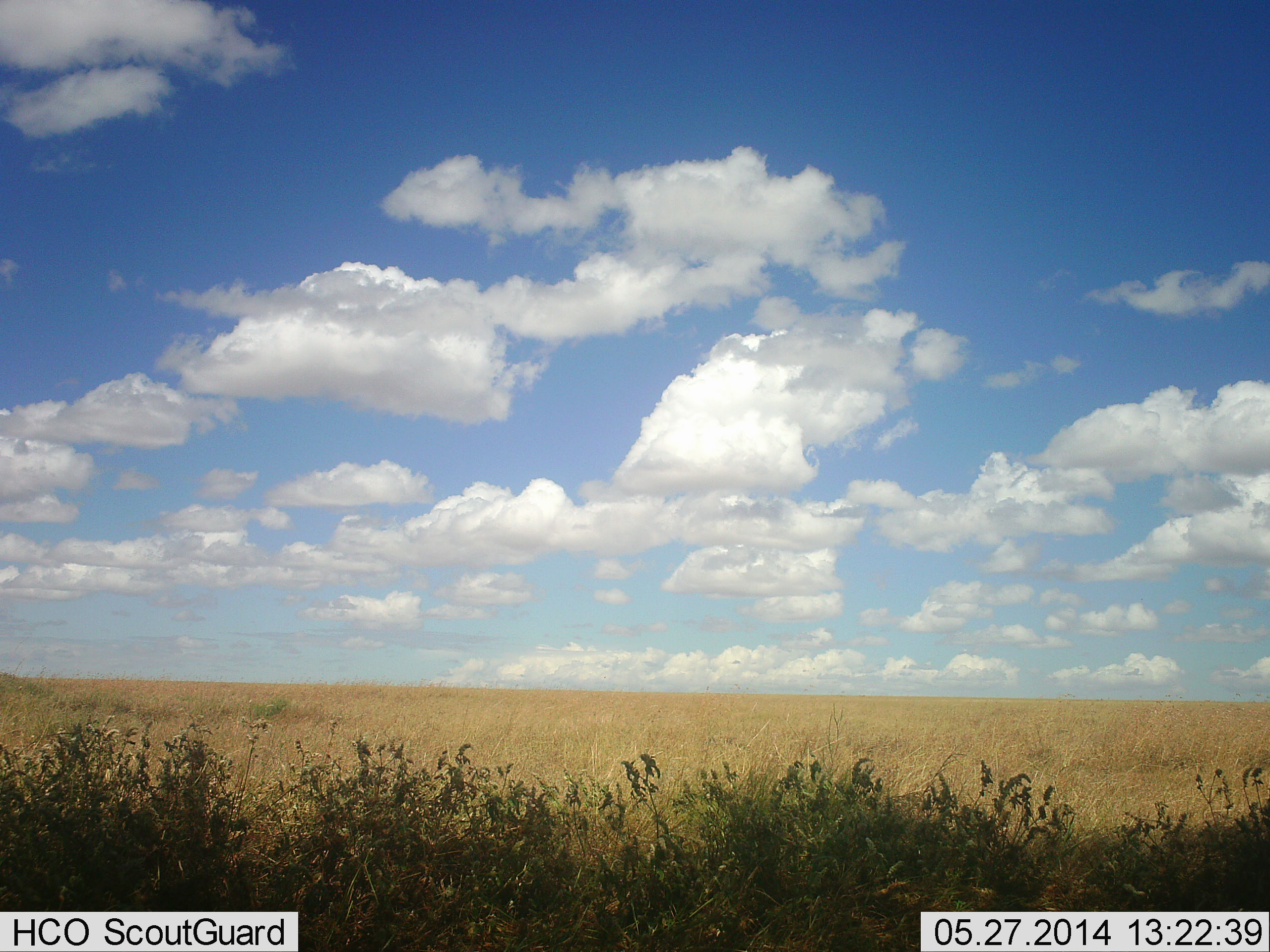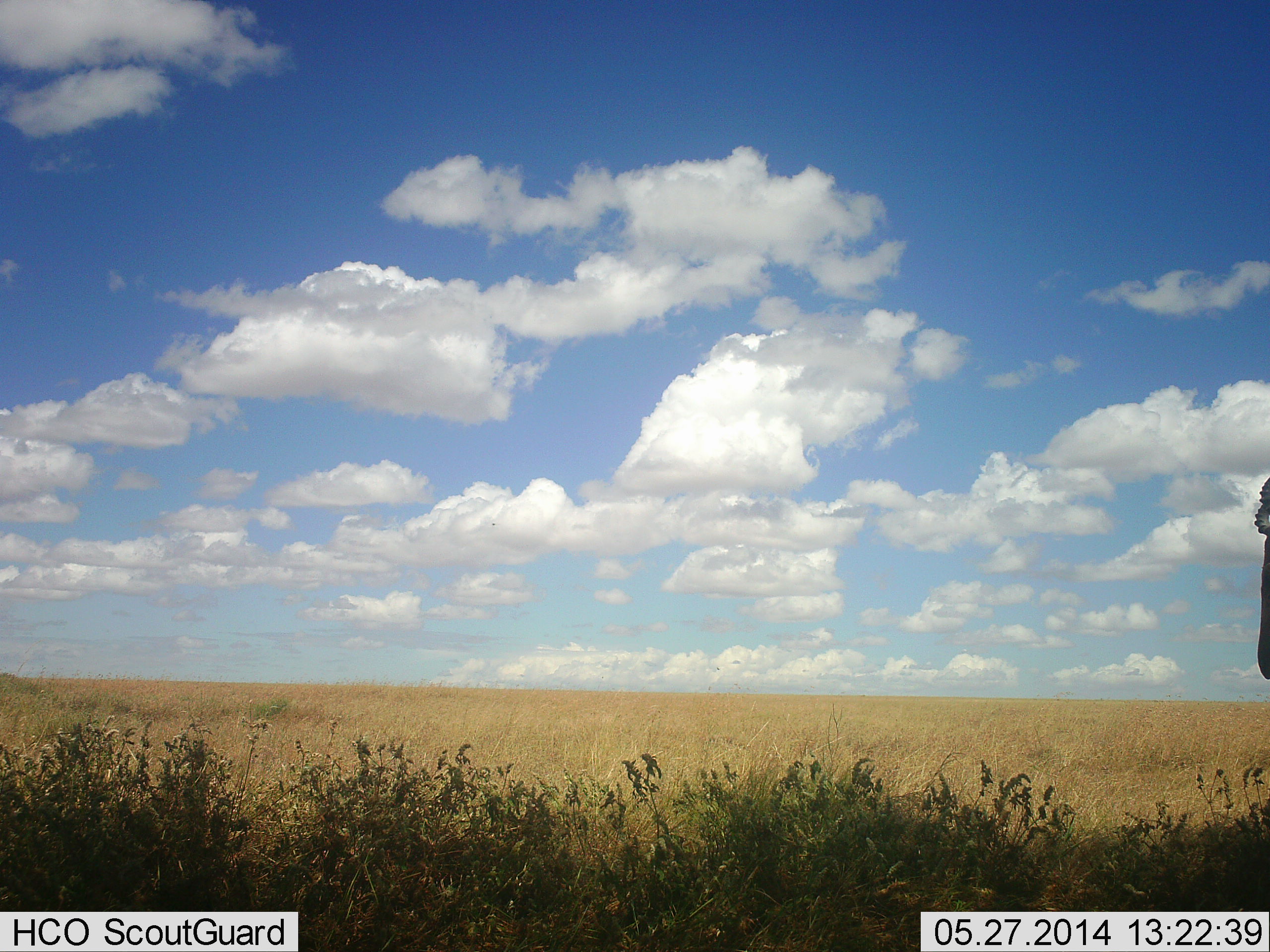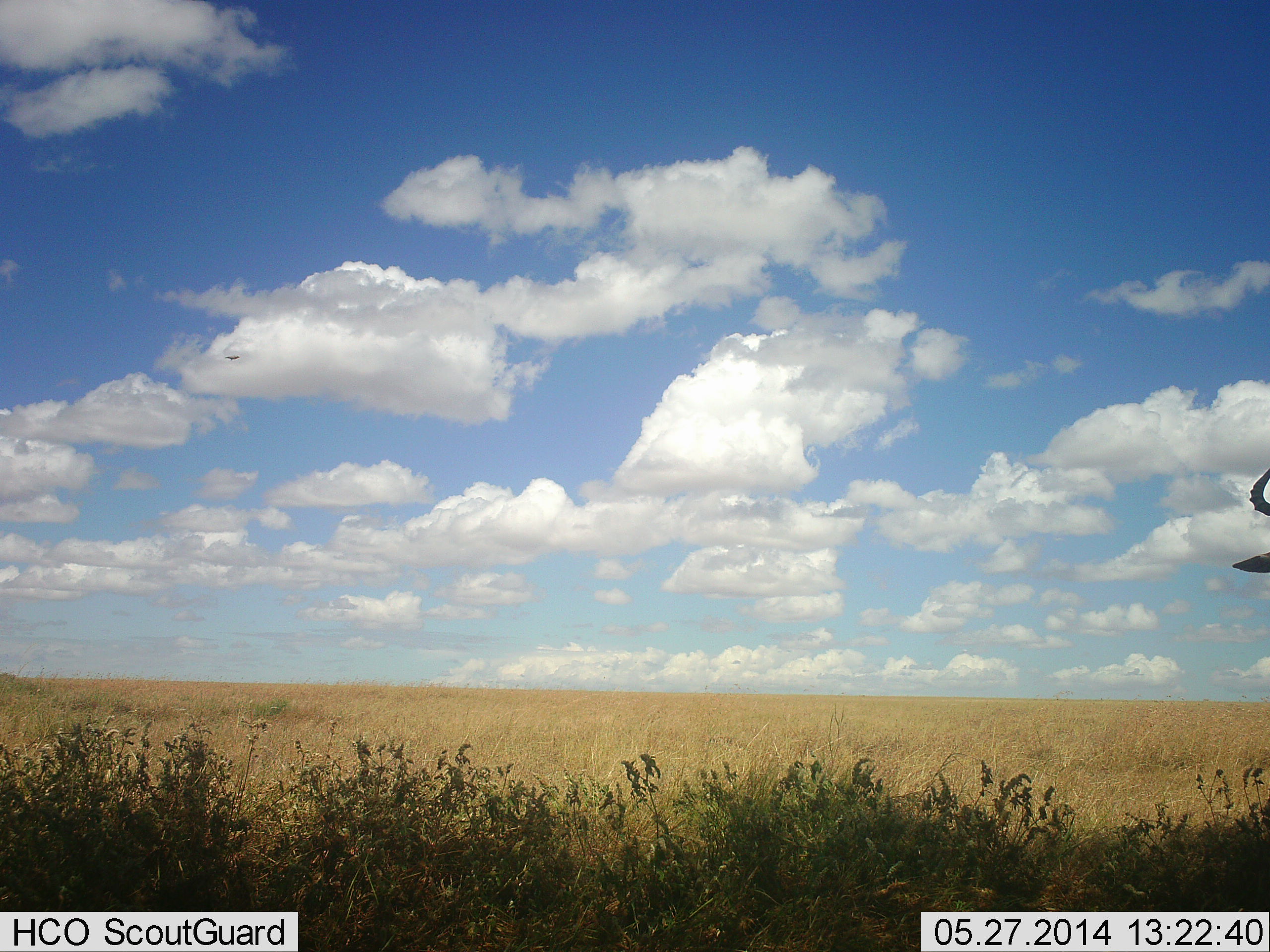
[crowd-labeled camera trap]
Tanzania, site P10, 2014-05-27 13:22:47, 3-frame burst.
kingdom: Animalia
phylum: Chordata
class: Mammalia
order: Artiodactyla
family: Bovidae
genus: Connochaetes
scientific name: Connochaetes taurinus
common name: blue wildebeest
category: wildebeest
Wildebeest (blue wildebeest) (Connochaetes taurinus), count 1. Behavior (volunteer vote fractions): standing 90%, resting 0%, moving 10%, interacting 0%. Young present (vote fraction): 0%. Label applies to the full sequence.